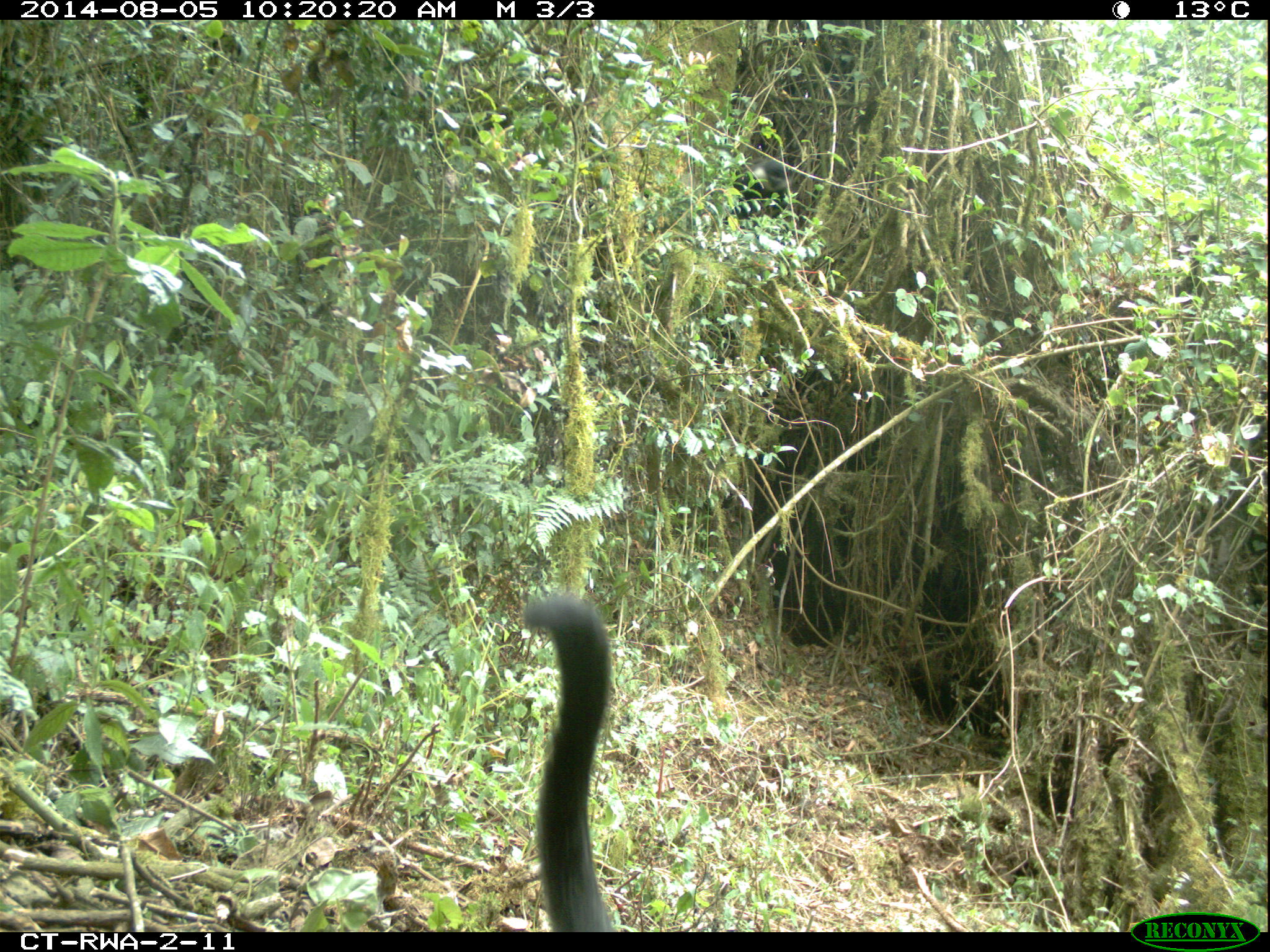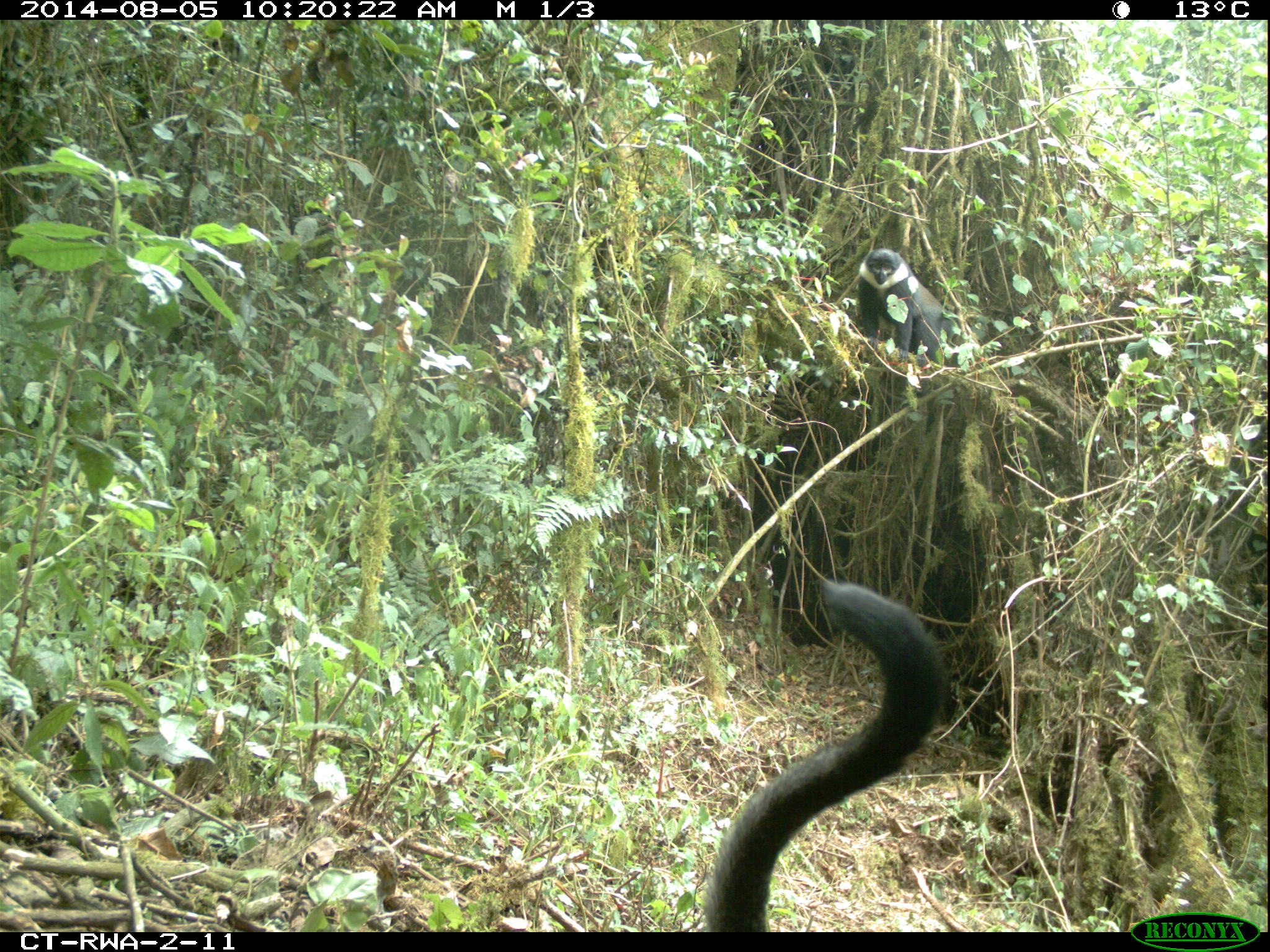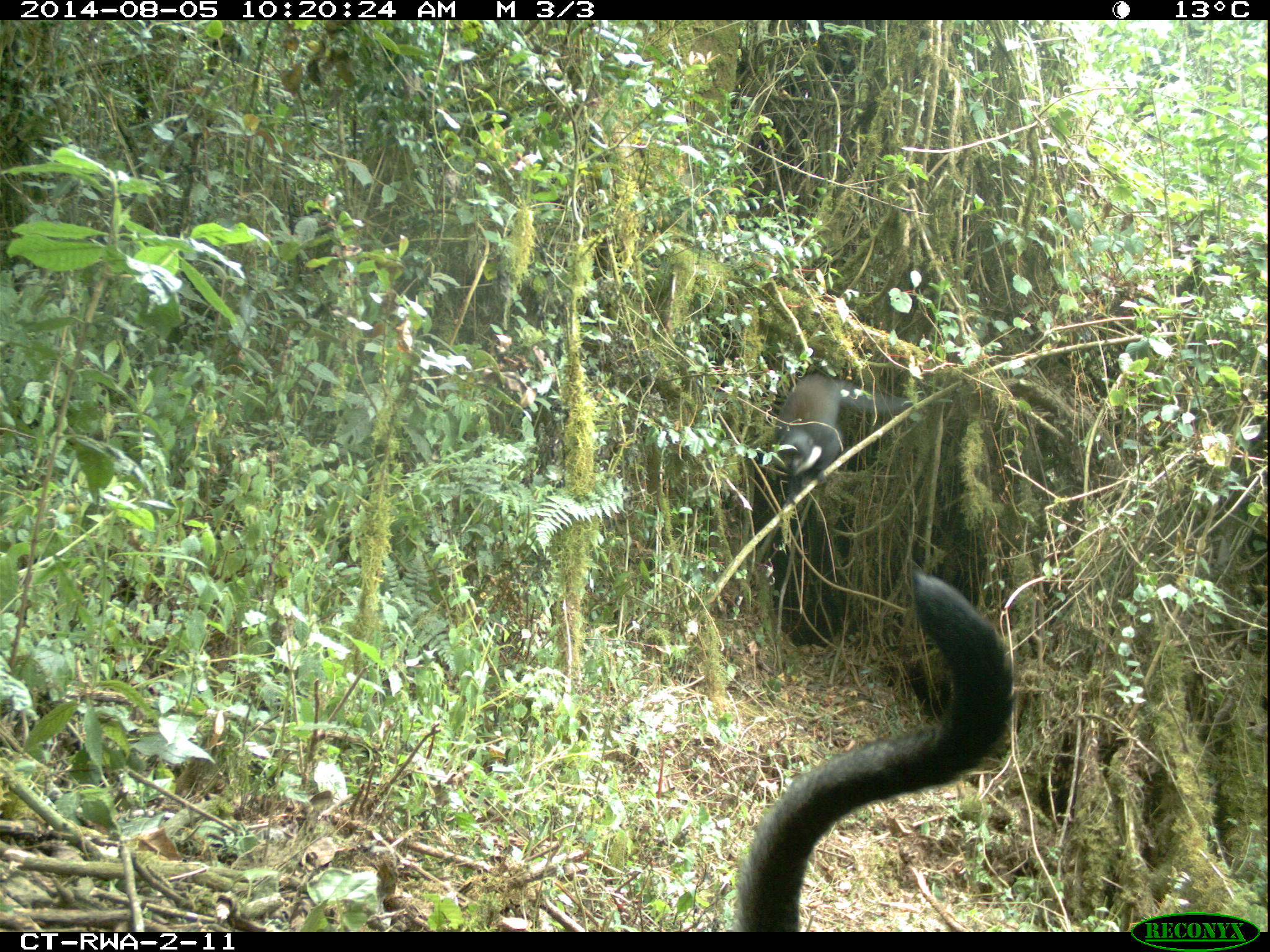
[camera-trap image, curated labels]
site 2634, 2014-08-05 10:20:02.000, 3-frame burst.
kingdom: Animalia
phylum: Chordata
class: Mammalia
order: Primates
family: Cercopithecidae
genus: Allochrocebus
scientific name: Allochrocebus lhoesti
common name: l'hoest's monkey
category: cercopithecus lhoesti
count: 2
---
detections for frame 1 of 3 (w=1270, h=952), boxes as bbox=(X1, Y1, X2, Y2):
cercopithecus lhoesti: bbox=(509, 588, 635, 930)